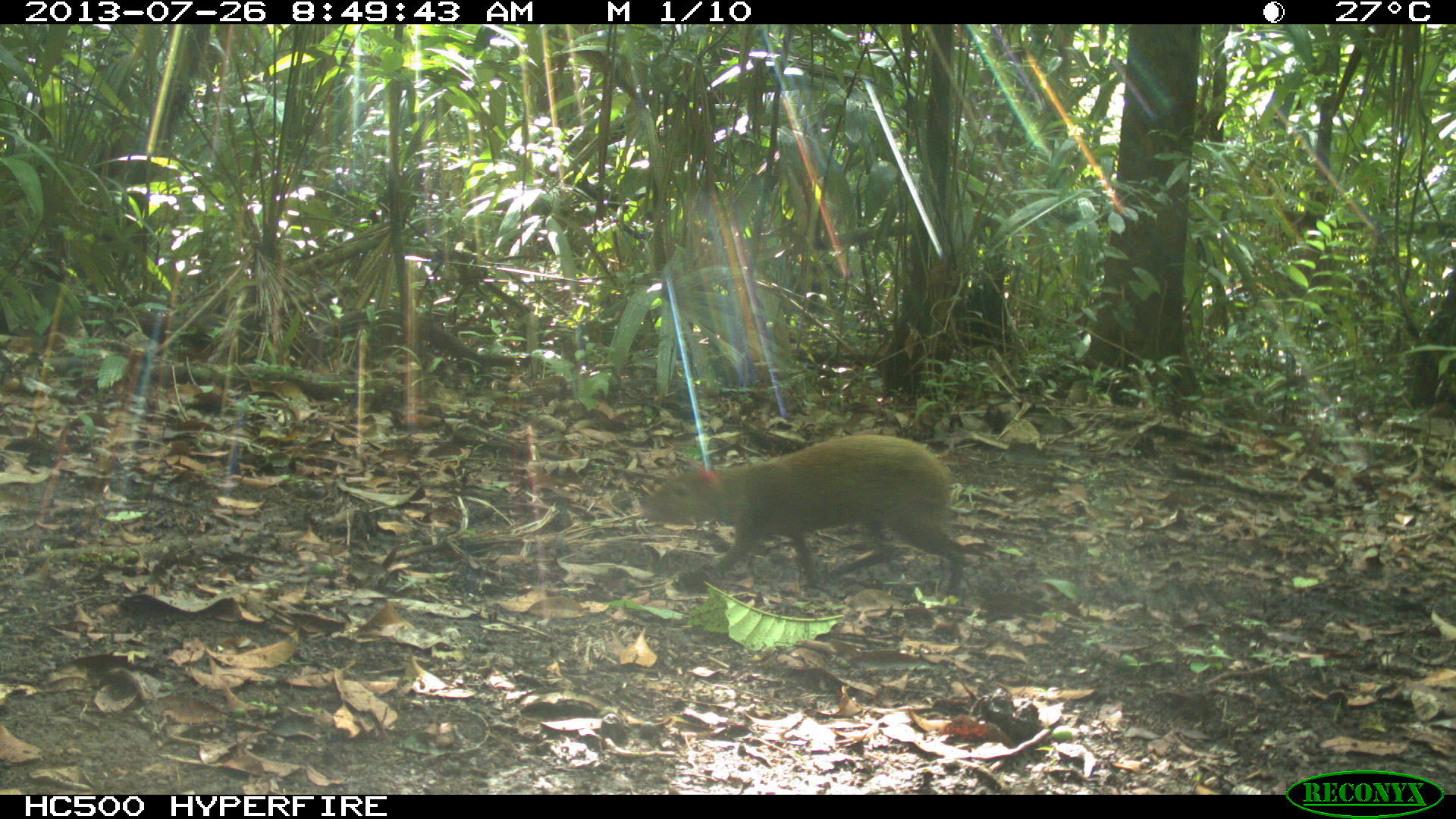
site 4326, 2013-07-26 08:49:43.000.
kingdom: Animalia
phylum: Chordata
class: Mammalia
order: Rodentia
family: Dasyproctidae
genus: Dasyprocta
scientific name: Dasyprocta punctata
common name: central american agouti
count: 1